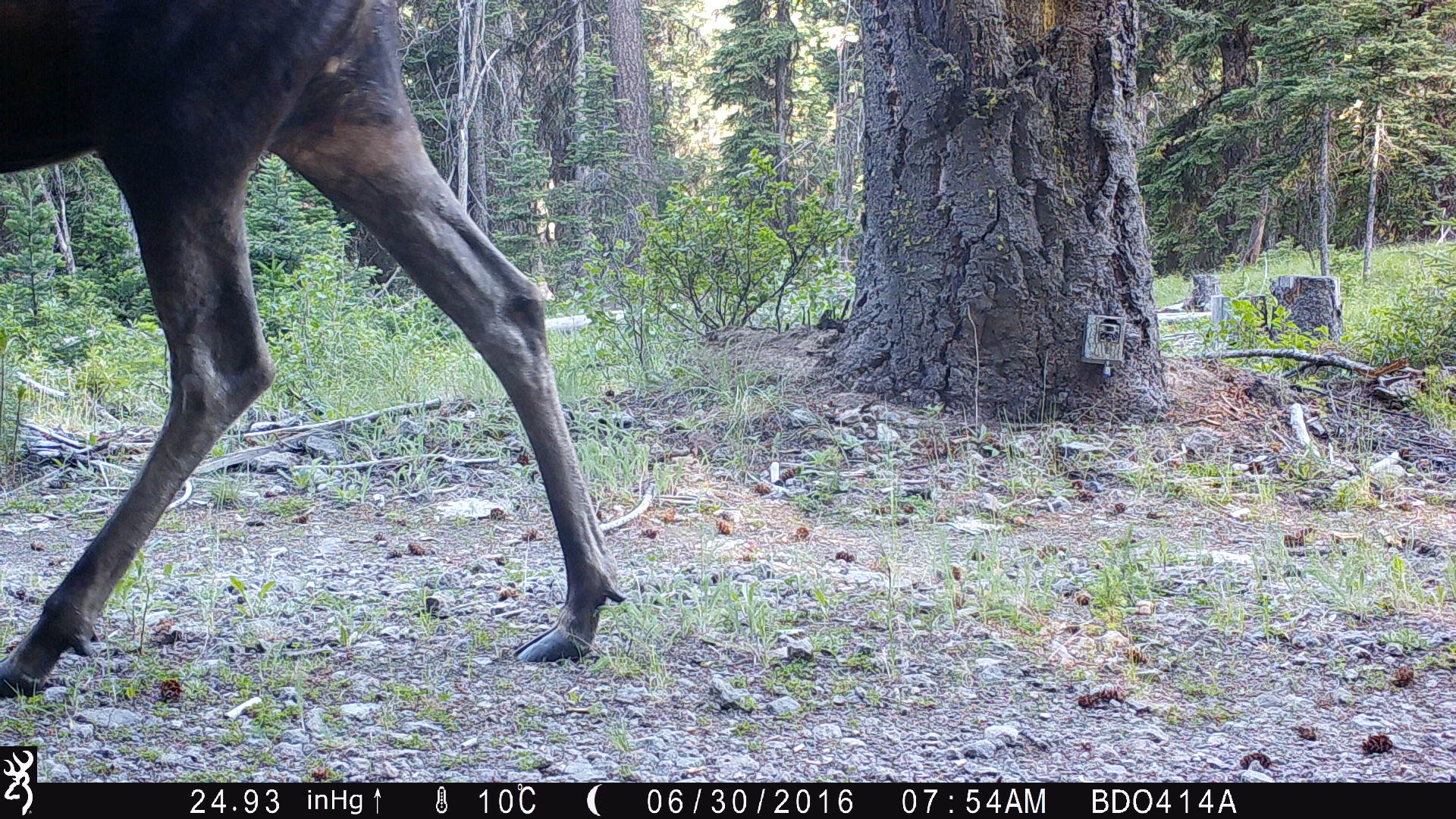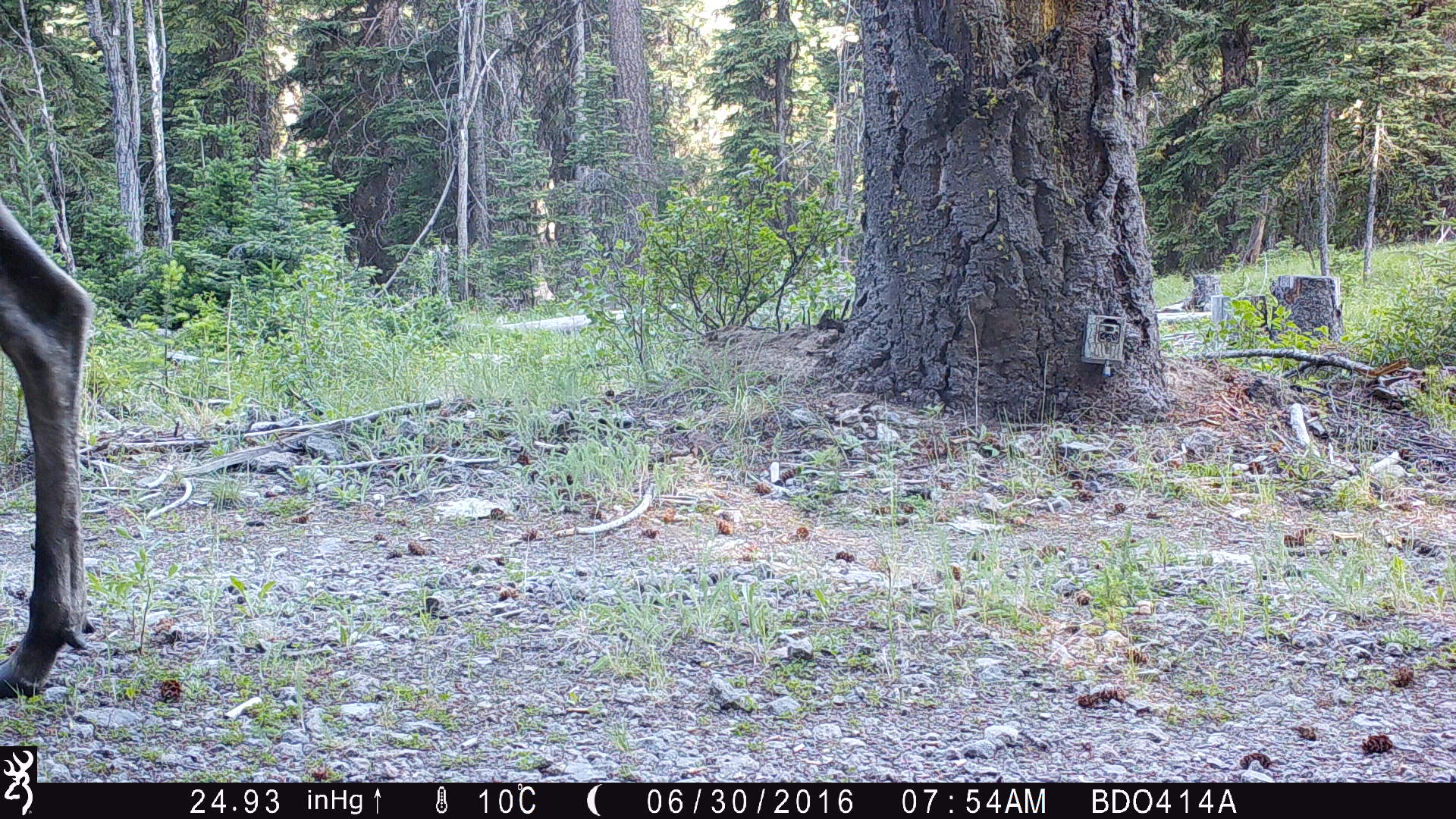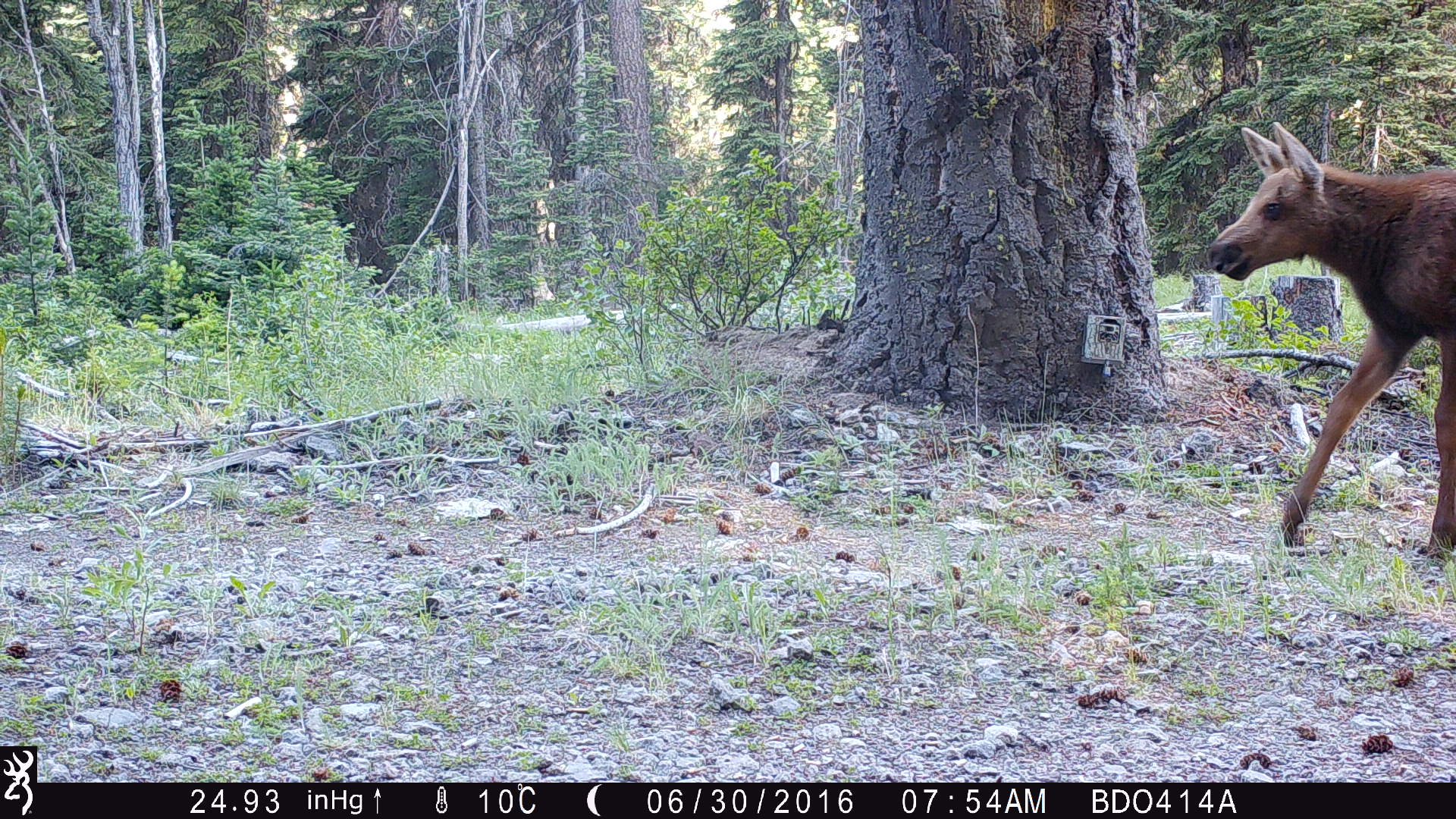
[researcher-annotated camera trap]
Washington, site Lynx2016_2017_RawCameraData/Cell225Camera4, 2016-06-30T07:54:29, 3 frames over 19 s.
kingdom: Animalia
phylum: Chordata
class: Mammalia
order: Artiodactyla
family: Cervidae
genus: Alces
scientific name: Alces alces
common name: moose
Alces alces (moose). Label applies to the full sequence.